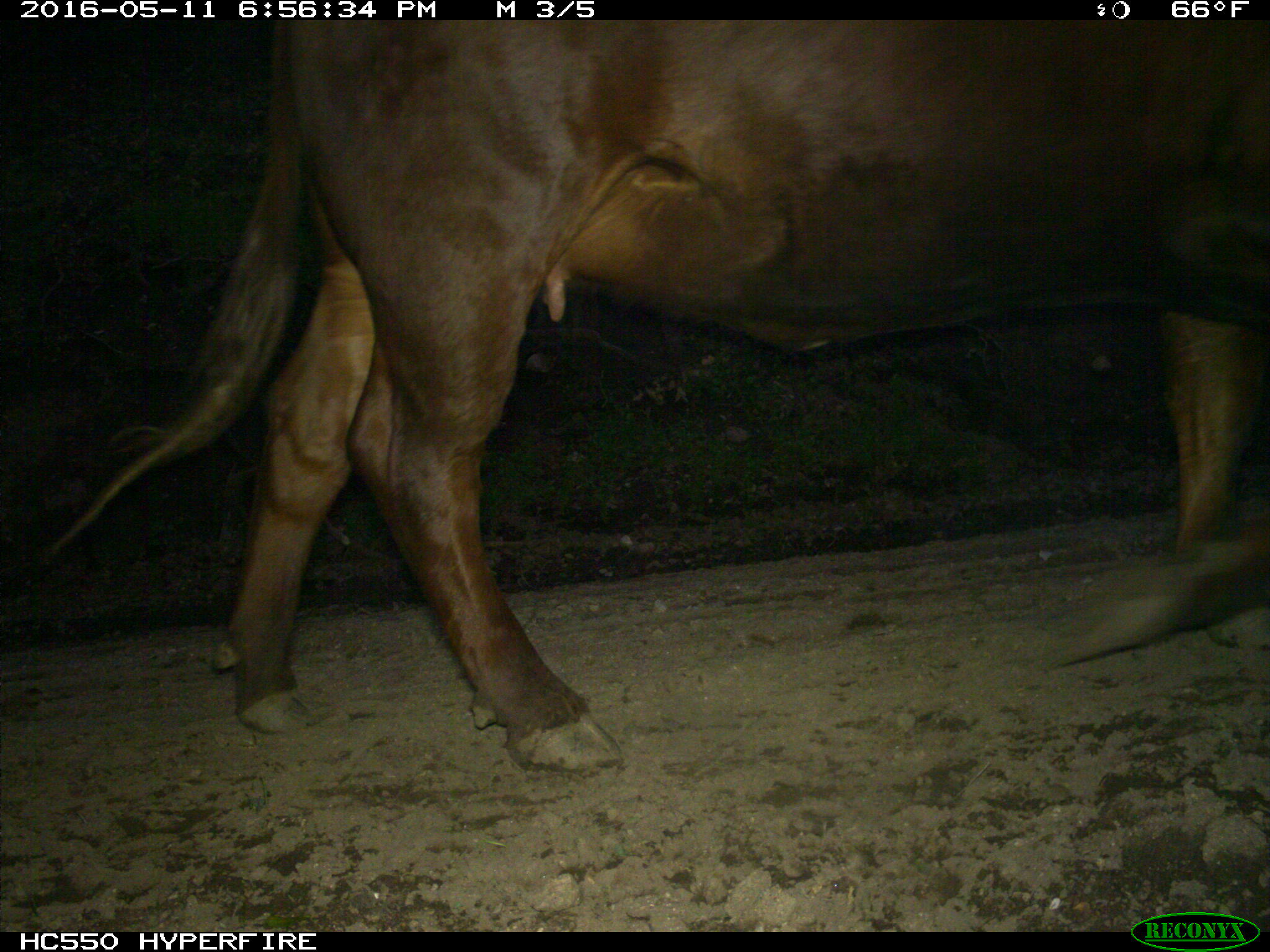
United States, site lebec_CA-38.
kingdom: Animalia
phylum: Chordata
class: Mammalia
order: Artiodactyla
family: Bovidae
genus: Bos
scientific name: Bos taurus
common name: domestic cow